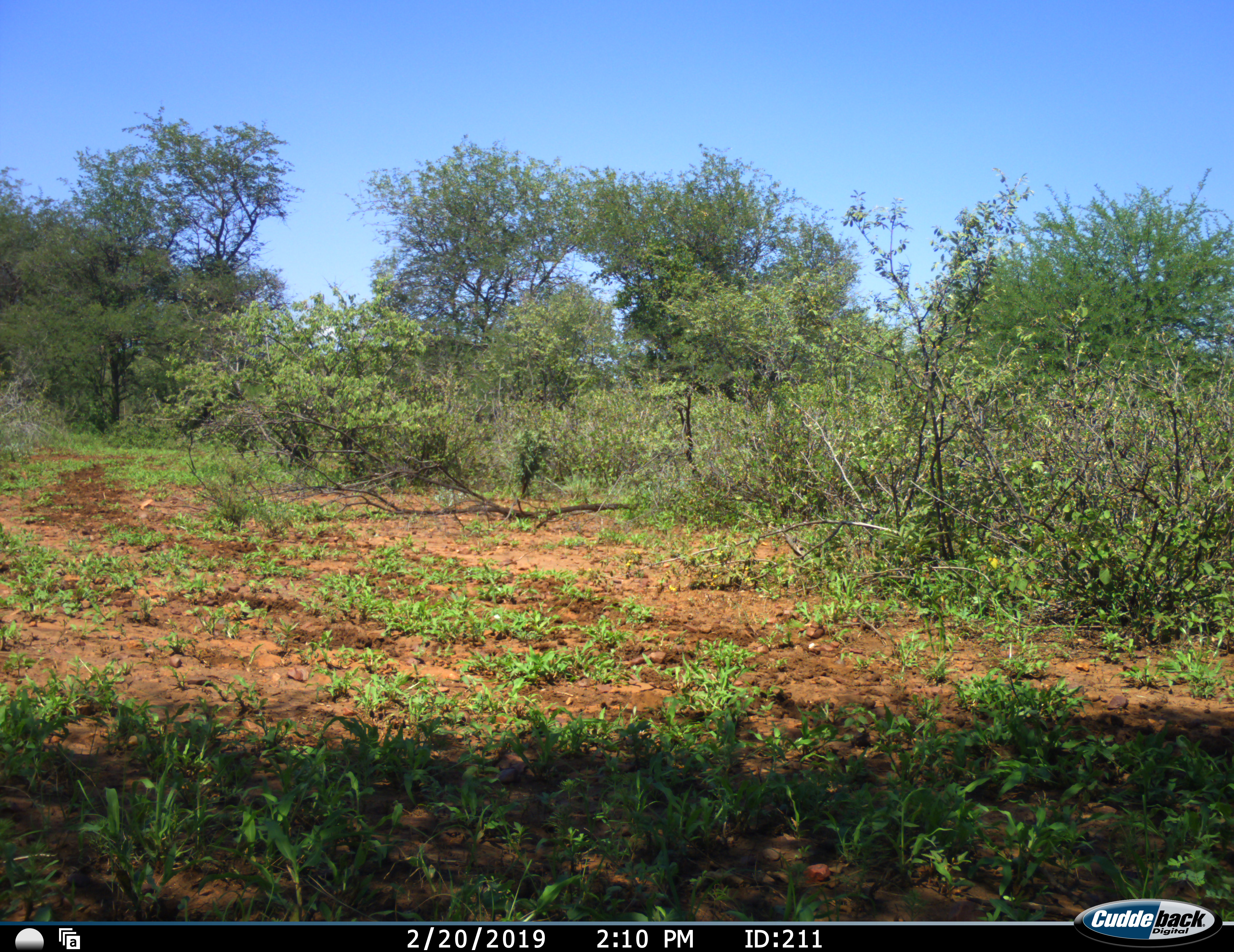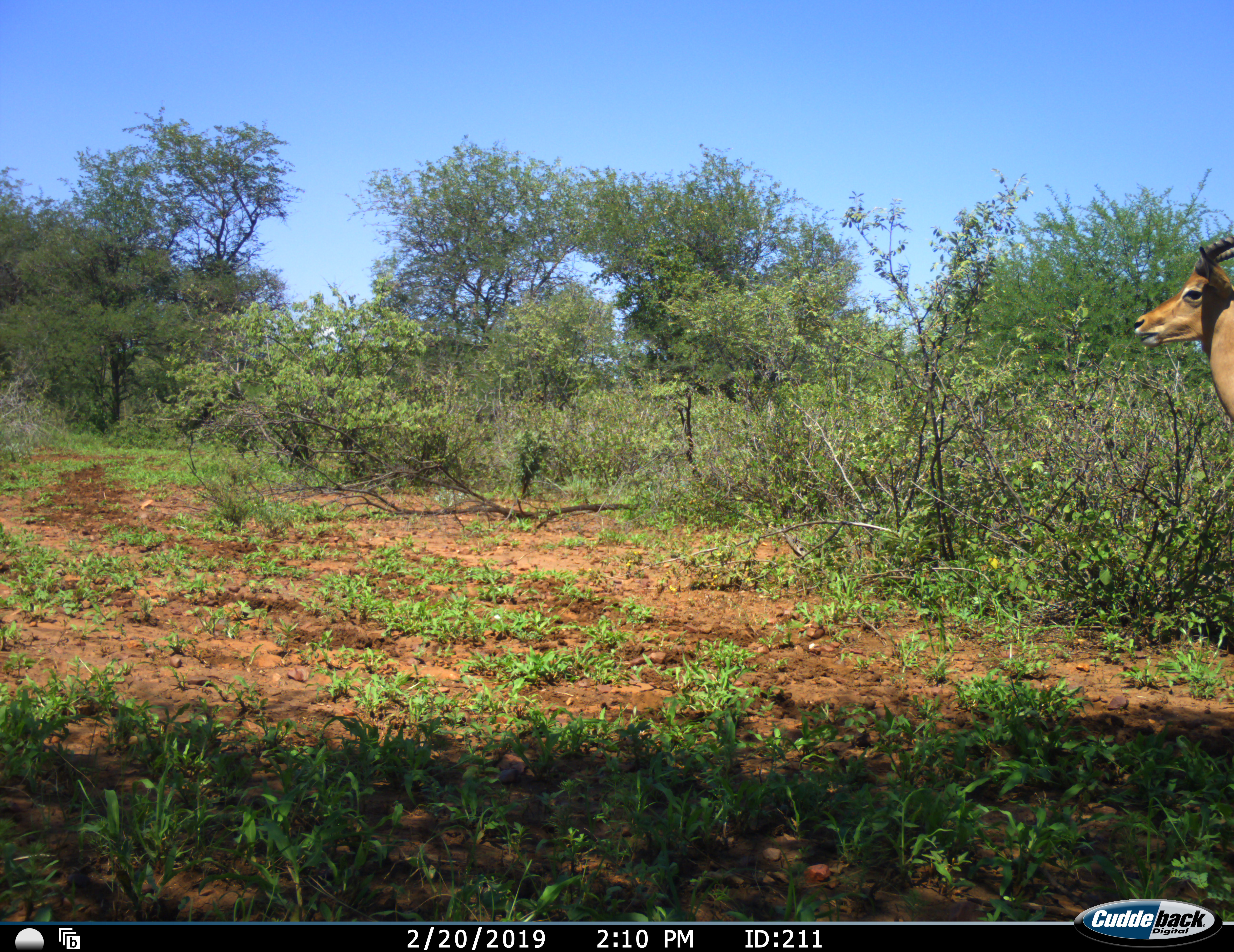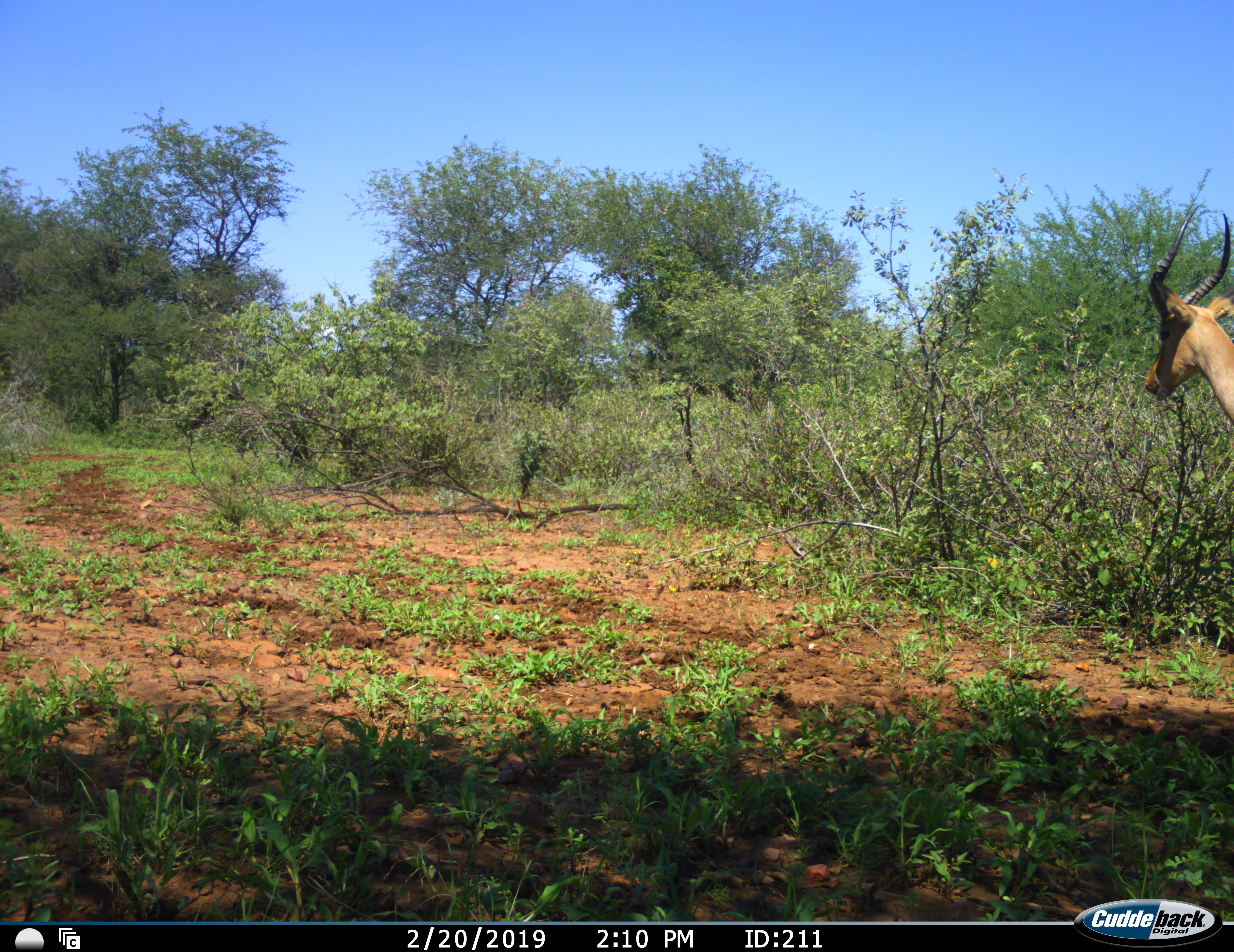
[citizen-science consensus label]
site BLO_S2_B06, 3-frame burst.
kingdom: Animalia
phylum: Chordata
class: Mammalia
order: Artiodactyla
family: Bovidae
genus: Aepyceros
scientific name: Aepyceros melampus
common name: impala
Impala (Aepyceros melampus), count 1. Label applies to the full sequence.